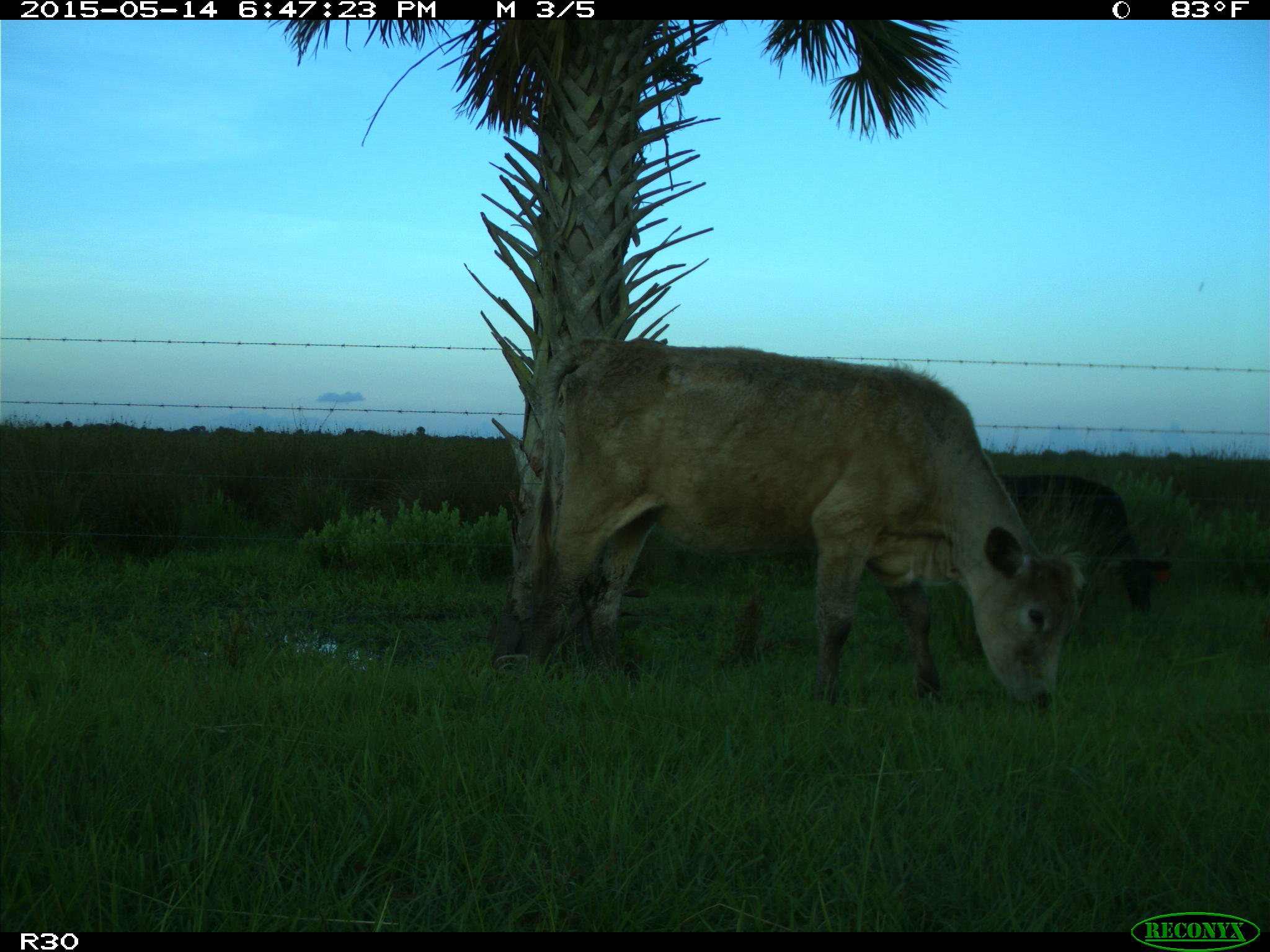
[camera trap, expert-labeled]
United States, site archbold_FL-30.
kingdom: Animalia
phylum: Chordata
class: Mammalia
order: Artiodactyla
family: Bovidae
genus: Bos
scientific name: Bos taurus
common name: domestic cow